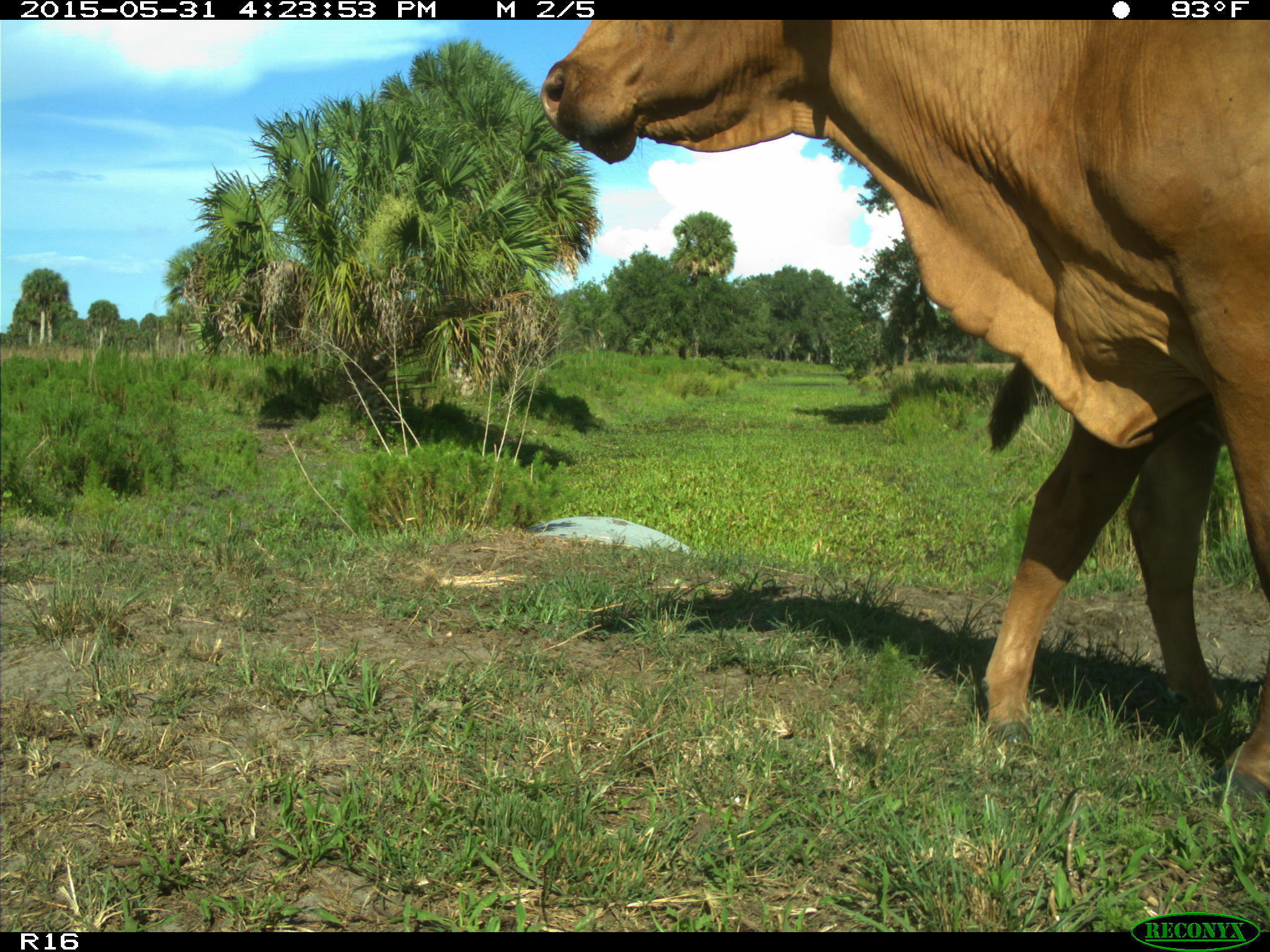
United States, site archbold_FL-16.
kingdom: Animalia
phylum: Chordata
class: Mammalia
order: Artiodactyla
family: Bovidae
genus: Bos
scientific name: Bos taurus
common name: domestic cow